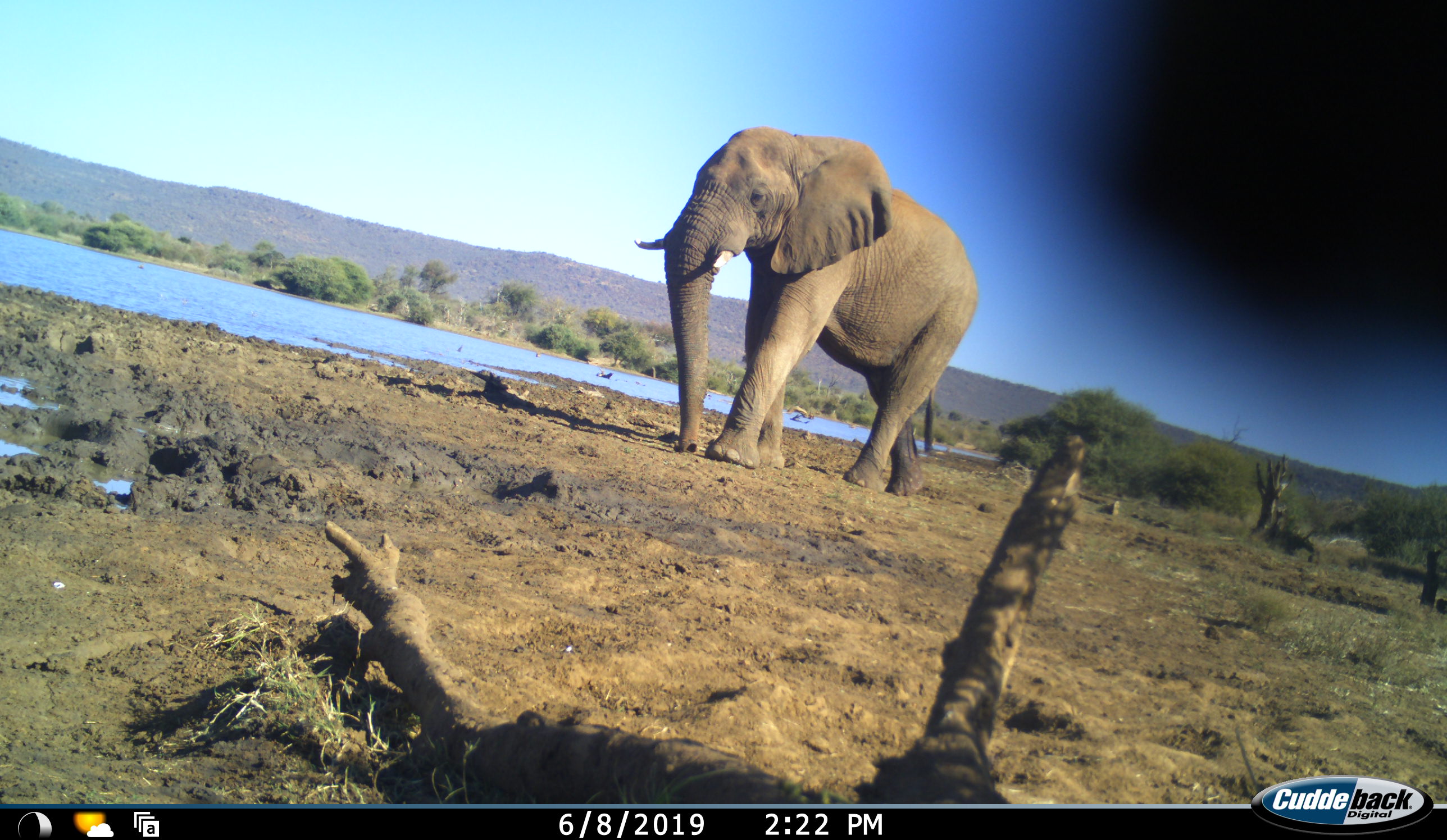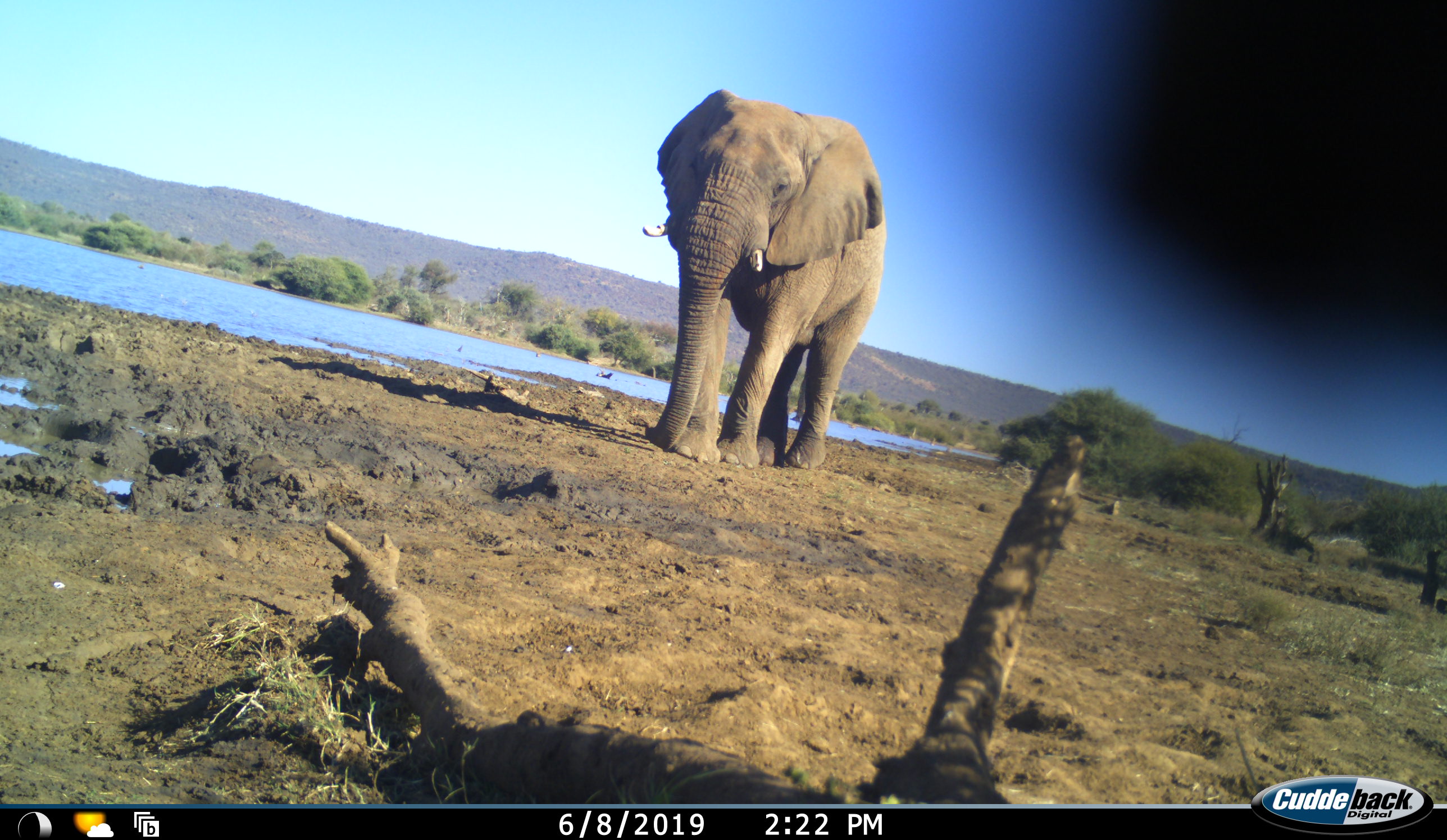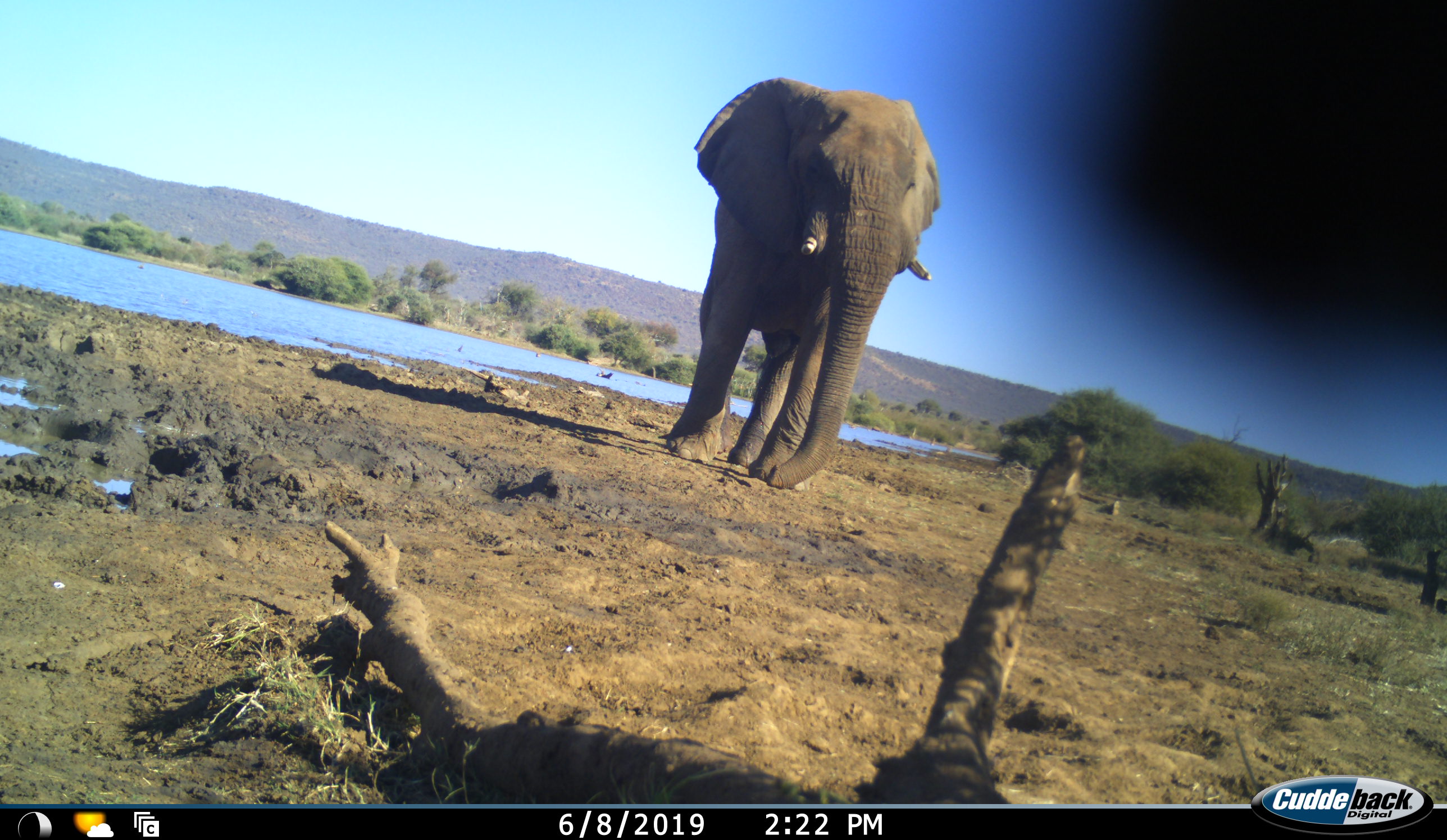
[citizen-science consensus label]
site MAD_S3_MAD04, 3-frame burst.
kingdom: Animalia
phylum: Chordata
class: Mammalia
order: Proboscidea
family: Elephantidae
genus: Loxodonta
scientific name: Loxodonta africana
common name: african bush elephant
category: elephant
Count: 1.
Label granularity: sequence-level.